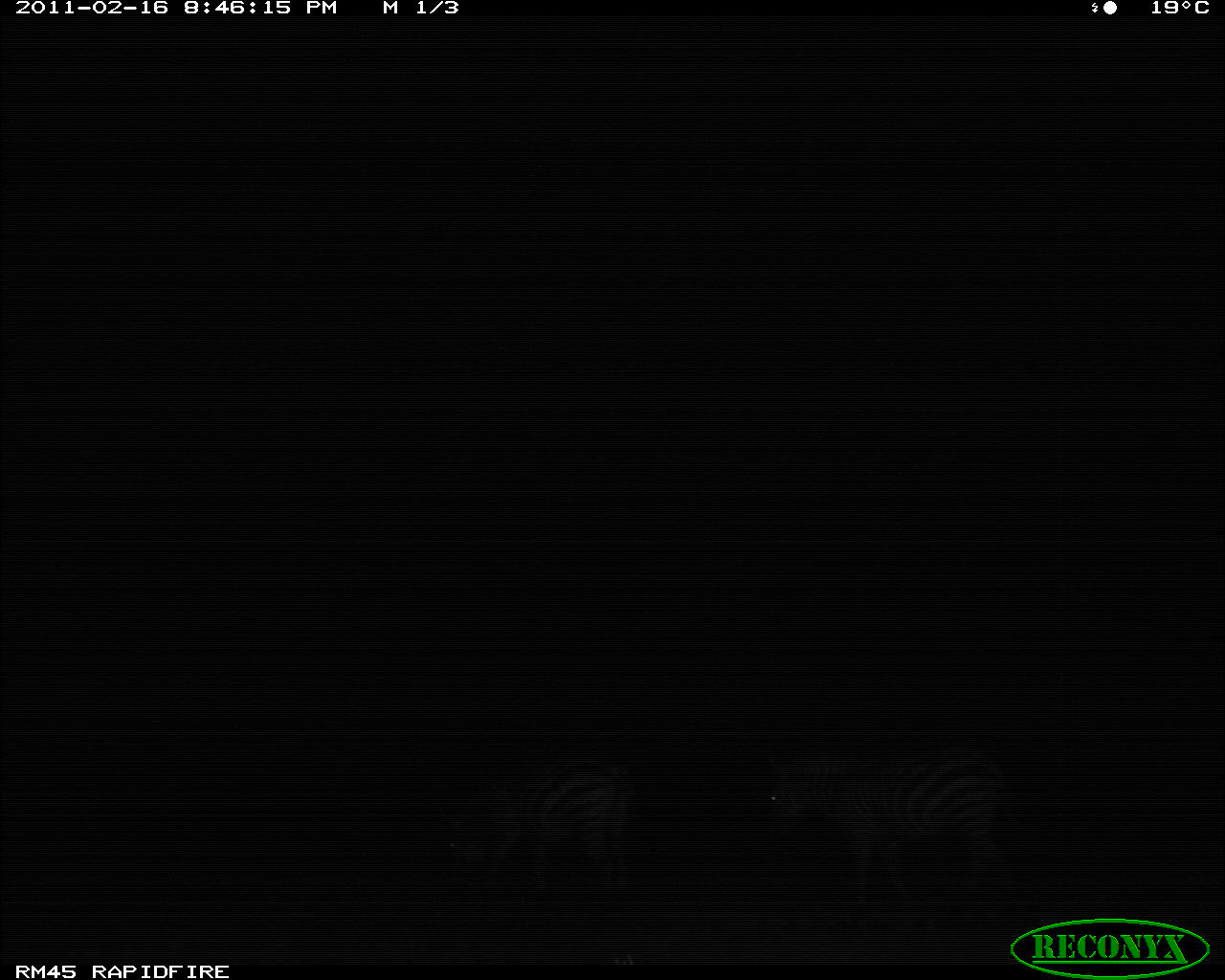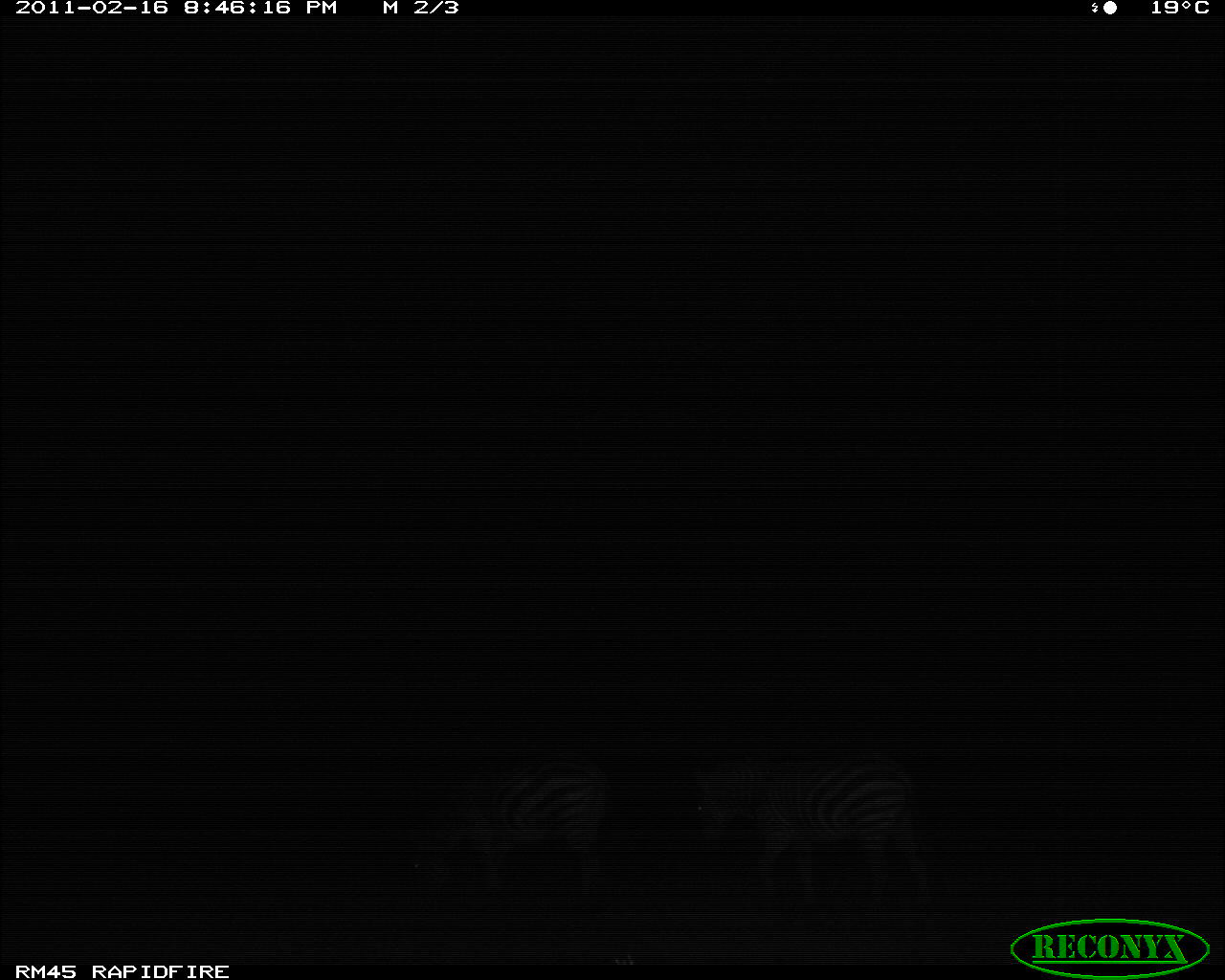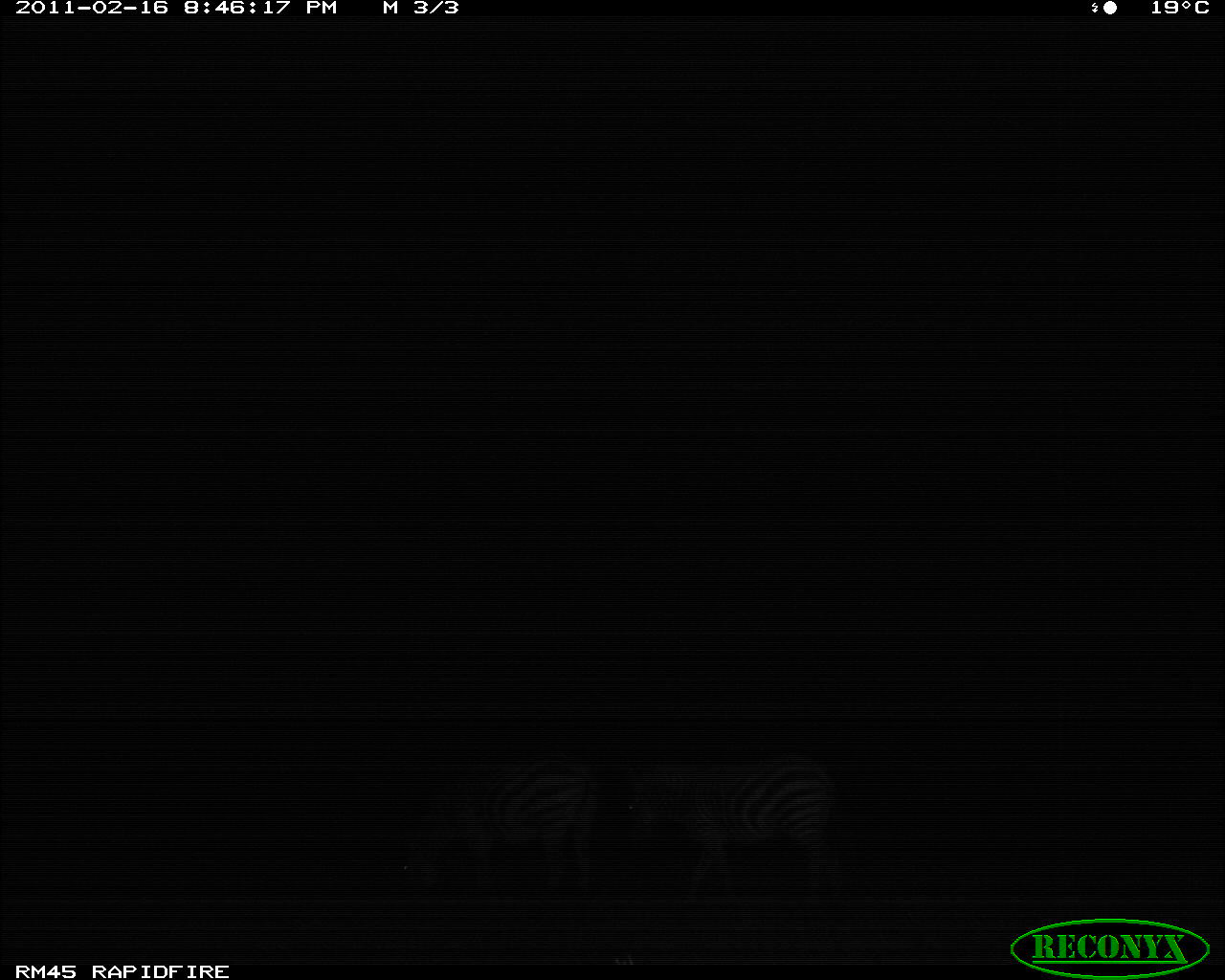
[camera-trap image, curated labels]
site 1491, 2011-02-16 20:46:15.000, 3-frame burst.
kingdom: Animalia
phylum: Chordata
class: Mammalia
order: Perissodactyla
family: Equidae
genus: Equus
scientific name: Equus quagga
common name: plains zebra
Equus quagga (plains zebra), count 2.